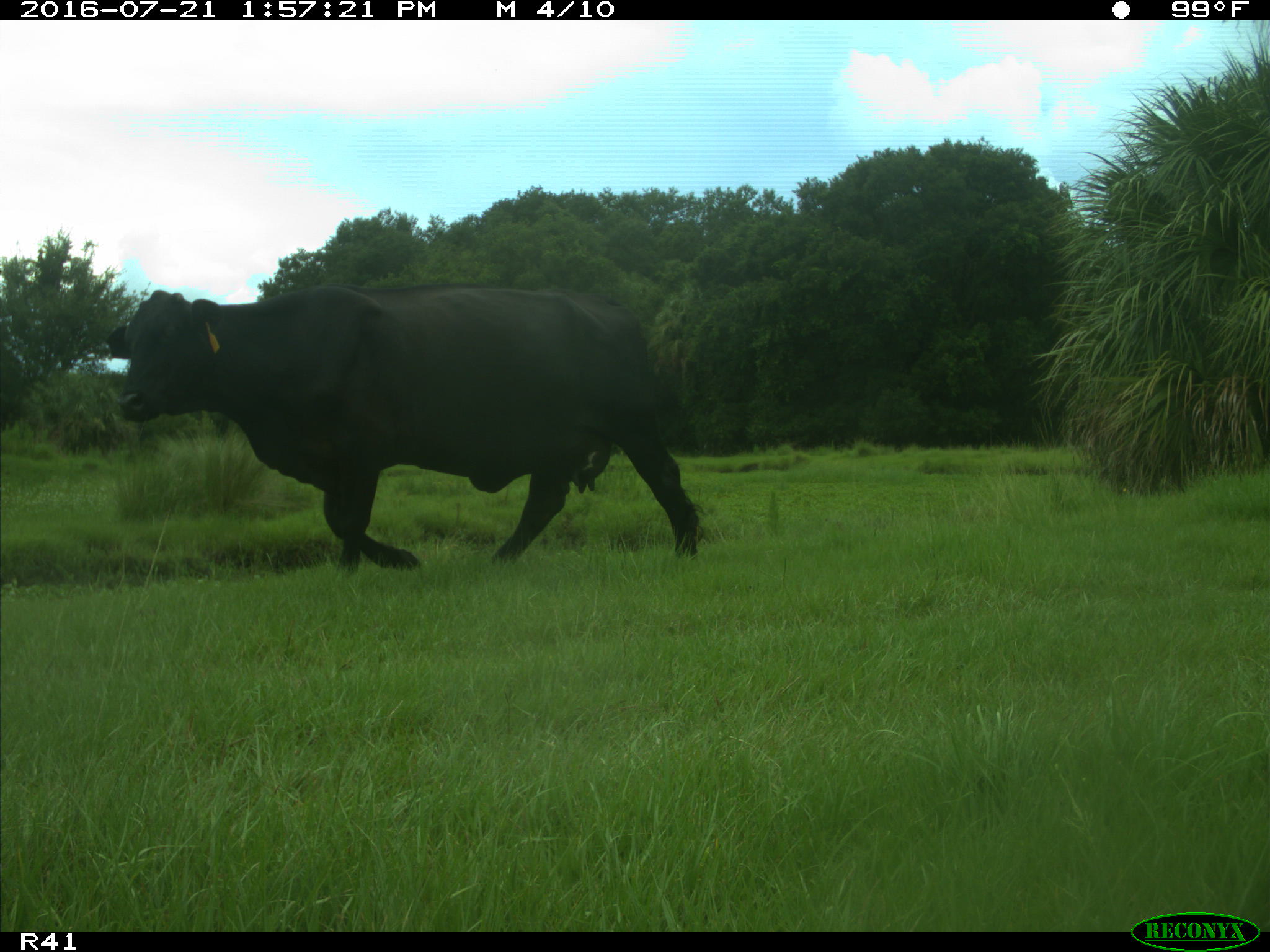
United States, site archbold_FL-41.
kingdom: Animalia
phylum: Chordata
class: Mammalia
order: Artiodactyla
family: Bovidae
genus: Bos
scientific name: Bos taurus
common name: domestic cow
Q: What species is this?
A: Bos taurus (domestic cow).